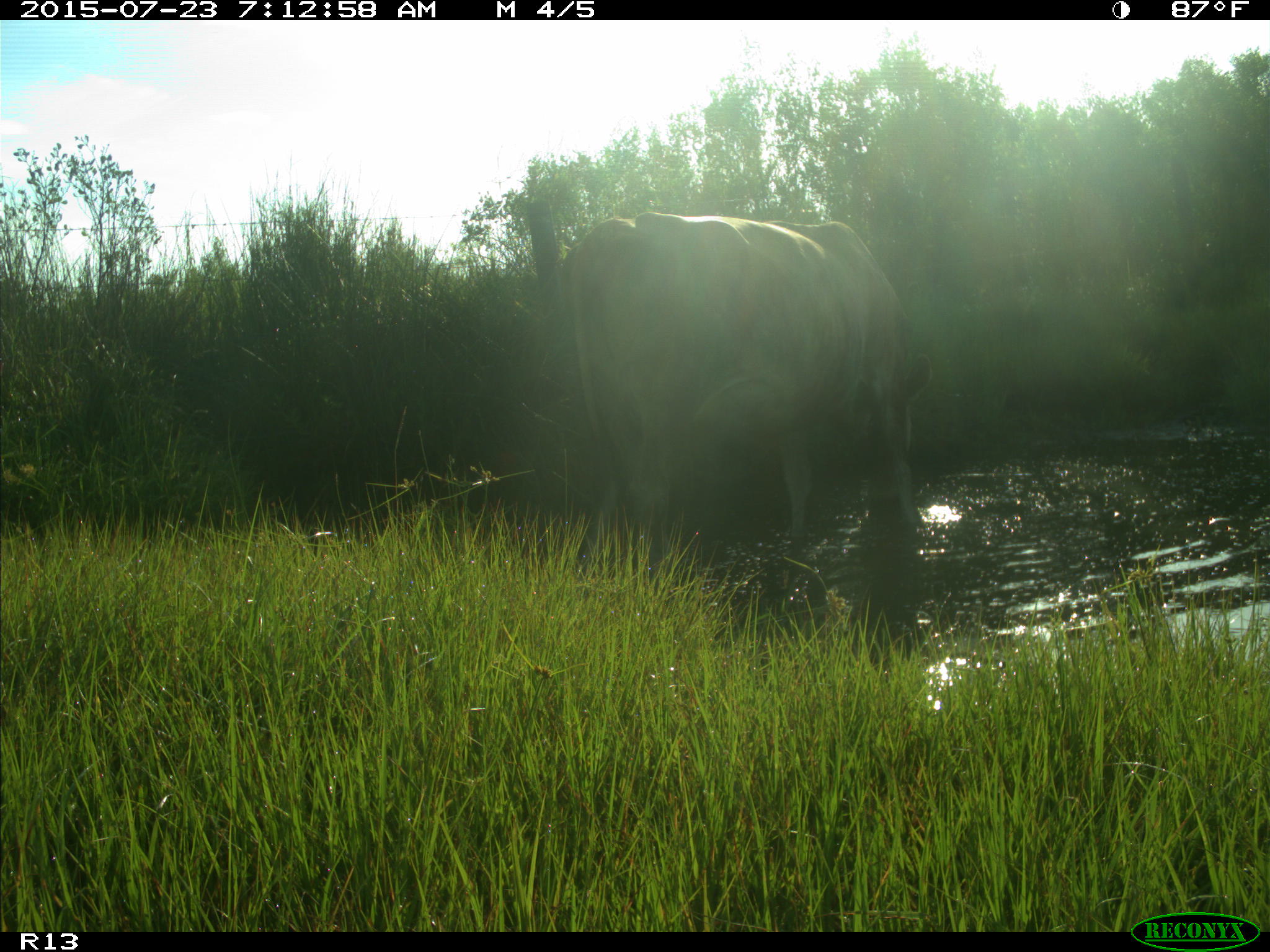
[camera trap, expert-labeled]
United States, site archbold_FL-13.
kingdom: Animalia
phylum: Chordata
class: Mammalia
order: Artiodactyla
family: Bovidae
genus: Bos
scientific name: Bos taurus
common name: domestic cow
Bos taurus (domestic cow).